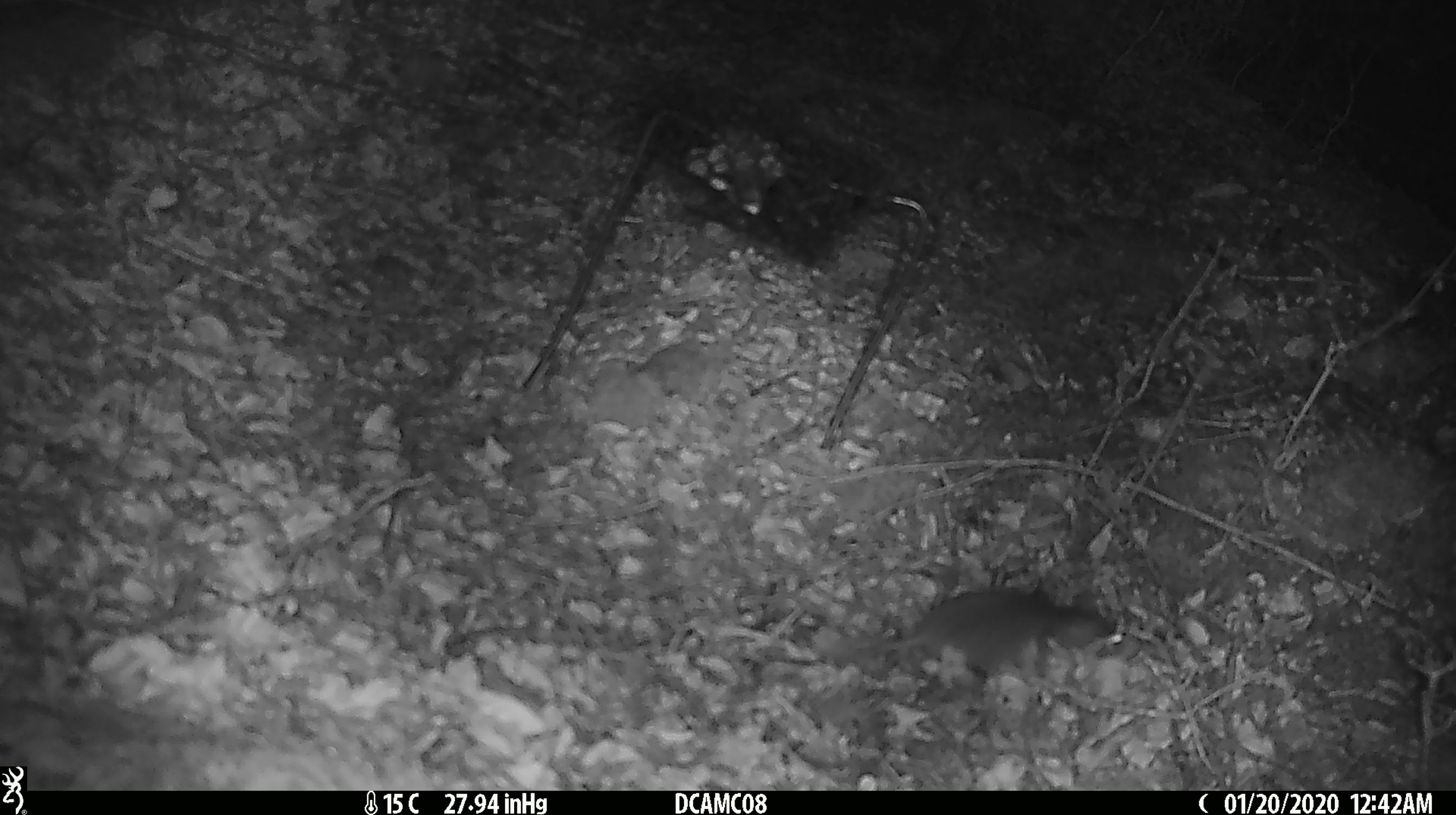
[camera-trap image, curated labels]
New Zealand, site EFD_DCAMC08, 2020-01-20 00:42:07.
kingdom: Animalia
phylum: Chordata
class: Mammalia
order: Rodentia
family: Muridae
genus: Mus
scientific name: Mus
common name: mouse